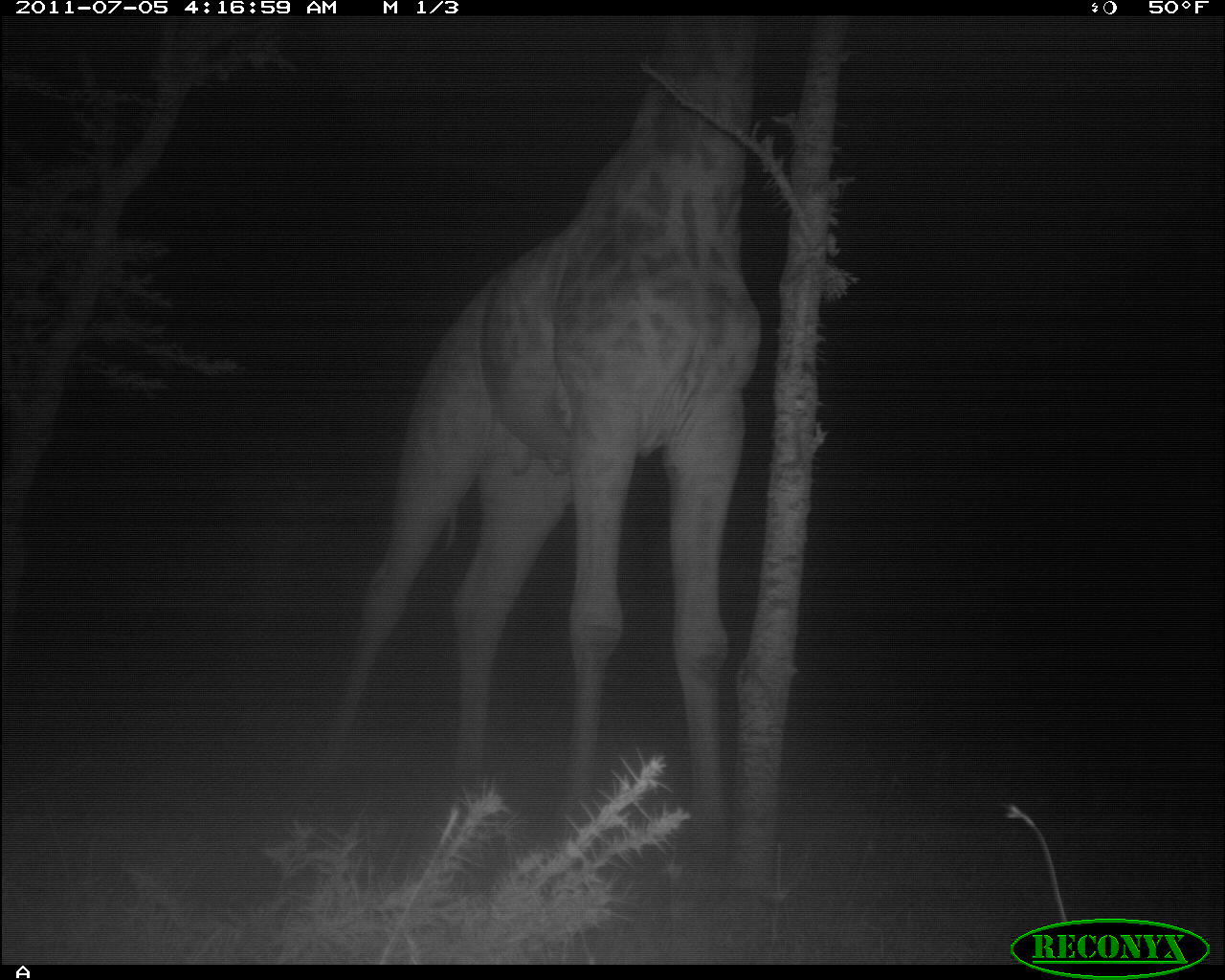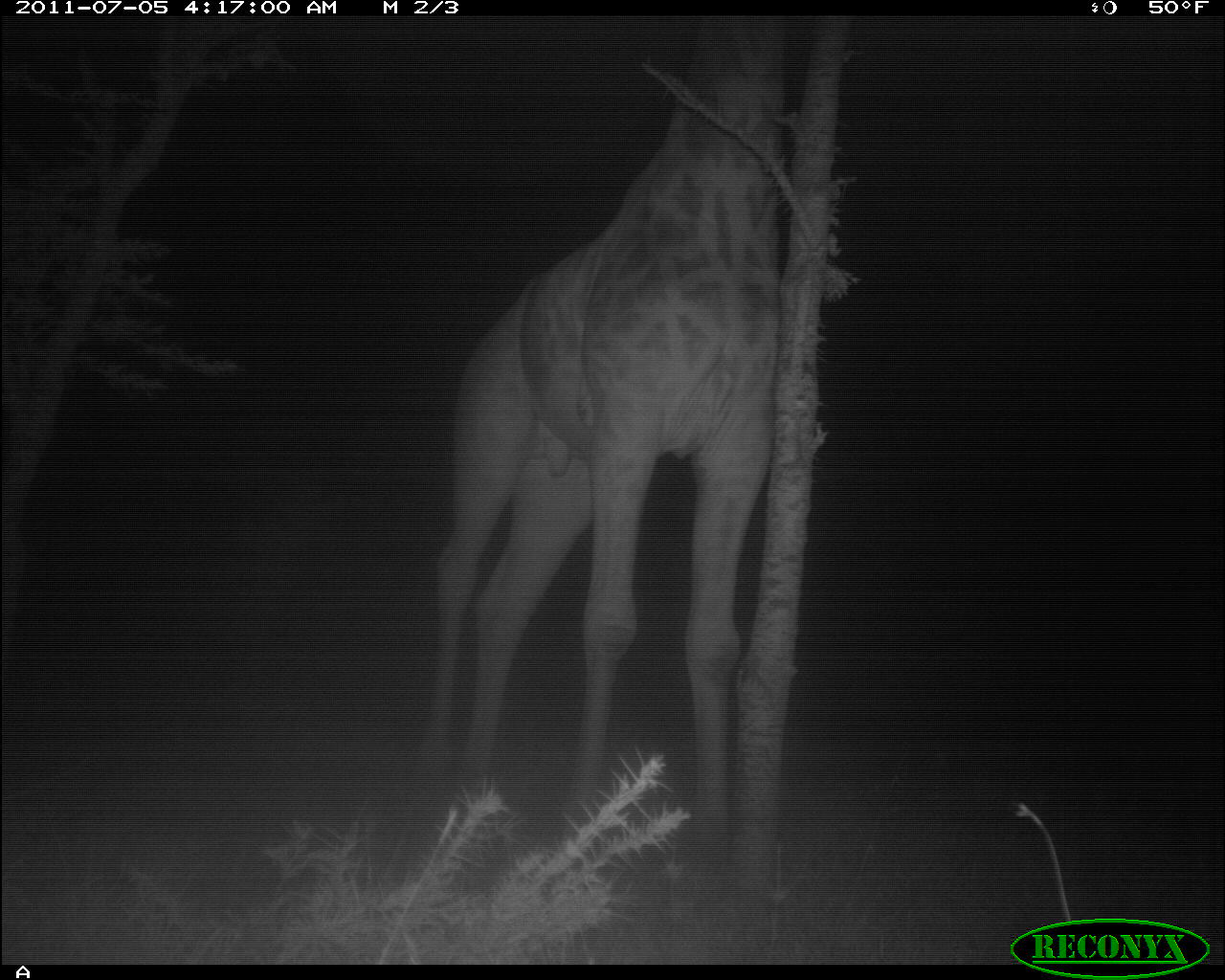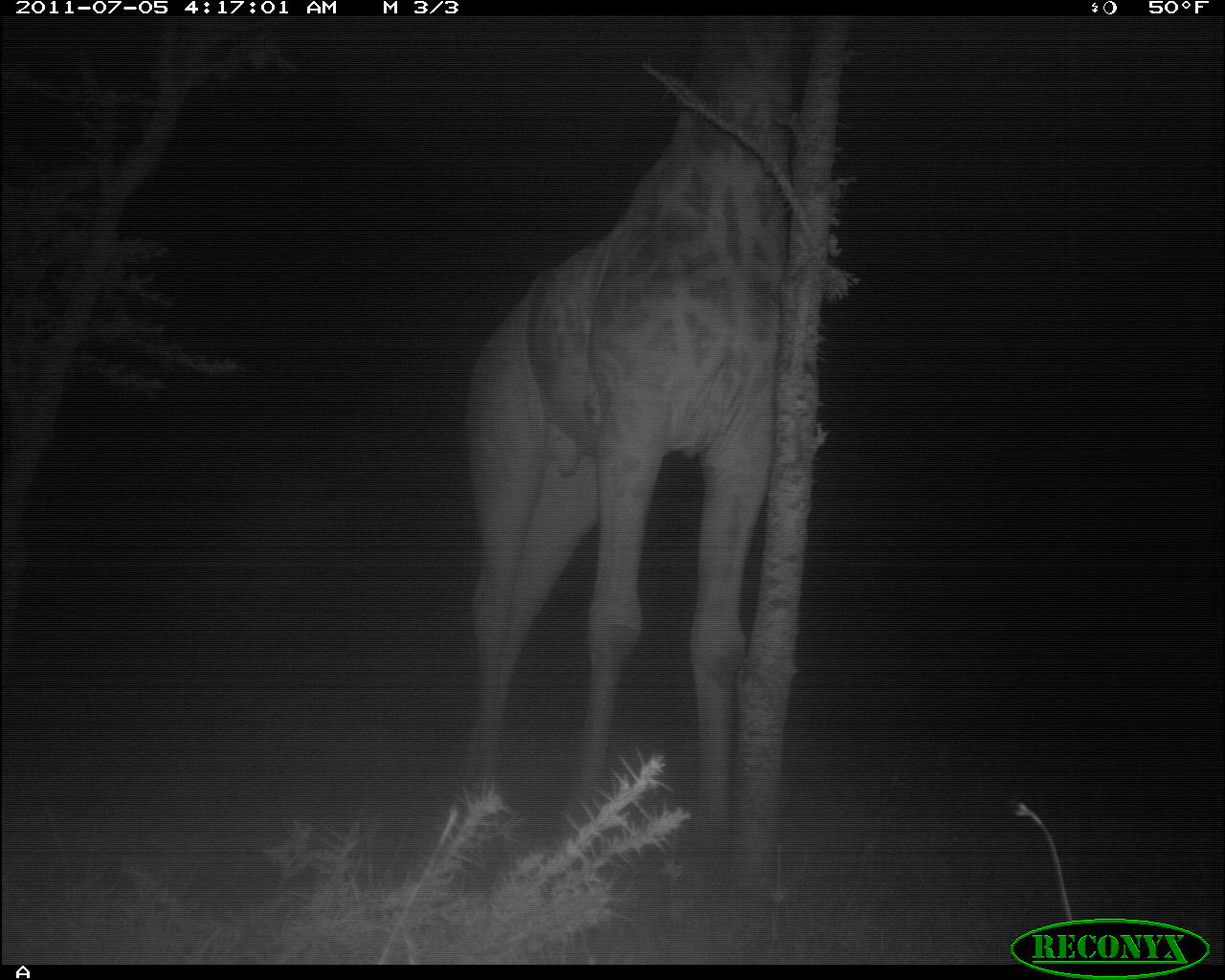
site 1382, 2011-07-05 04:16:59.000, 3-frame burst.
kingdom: Animalia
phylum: Chordata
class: Mammalia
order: Artiodactyla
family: Giraffidae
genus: Giraffa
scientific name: Giraffa camelopardalis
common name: giraffe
Giraffa camelopardalis (giraffe), count 1.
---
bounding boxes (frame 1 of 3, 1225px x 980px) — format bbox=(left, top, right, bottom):
giraffa camelopardalis: bbox=(318, 19, 767, 897)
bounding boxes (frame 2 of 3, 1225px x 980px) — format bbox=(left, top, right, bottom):
giraffa camelopardalis: bbox=(411, 9, 787, 856)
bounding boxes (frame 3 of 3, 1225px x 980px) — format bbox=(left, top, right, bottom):
giraffa camelopardalis: bbox=(460, 17, 797, 901)